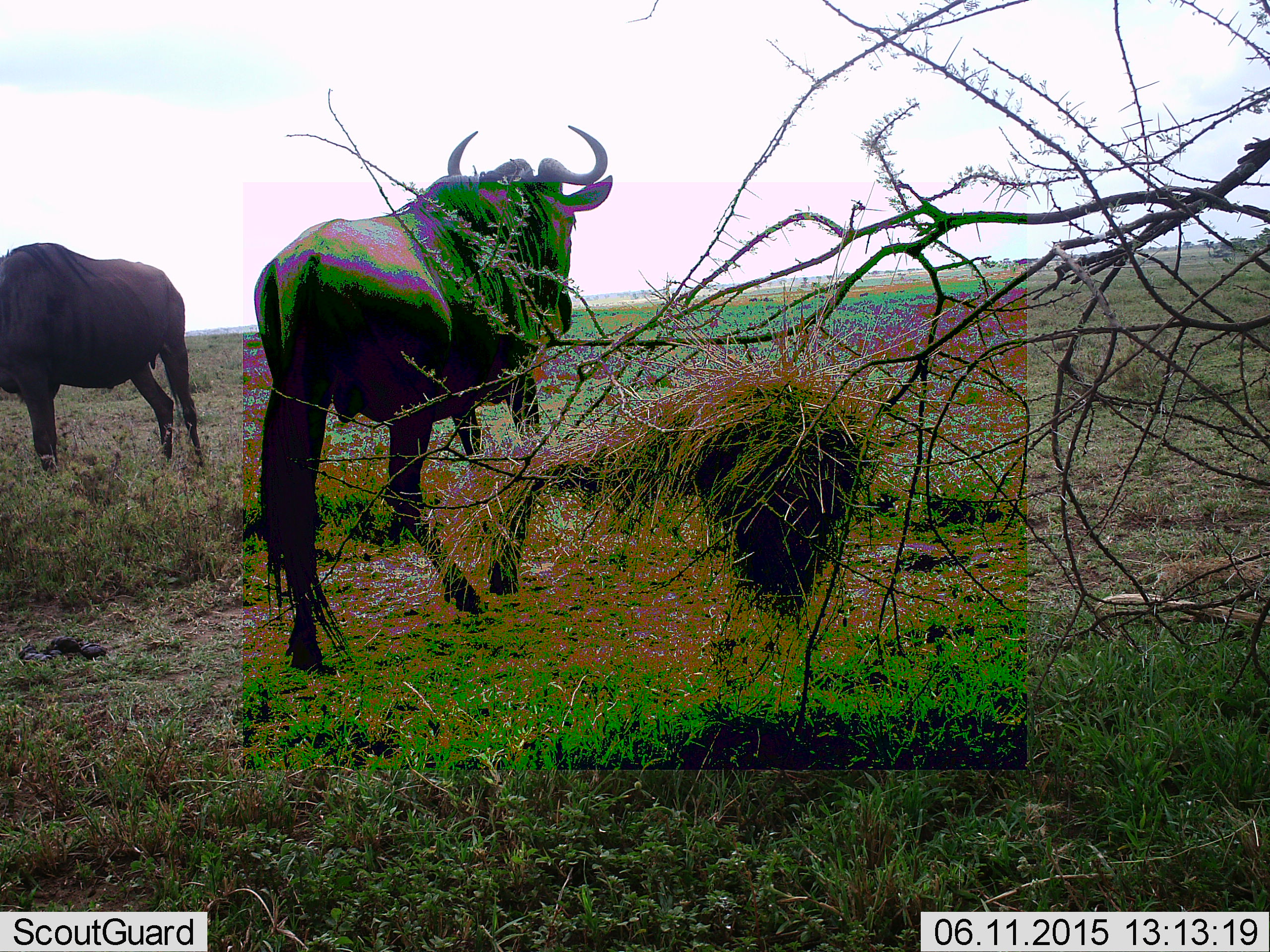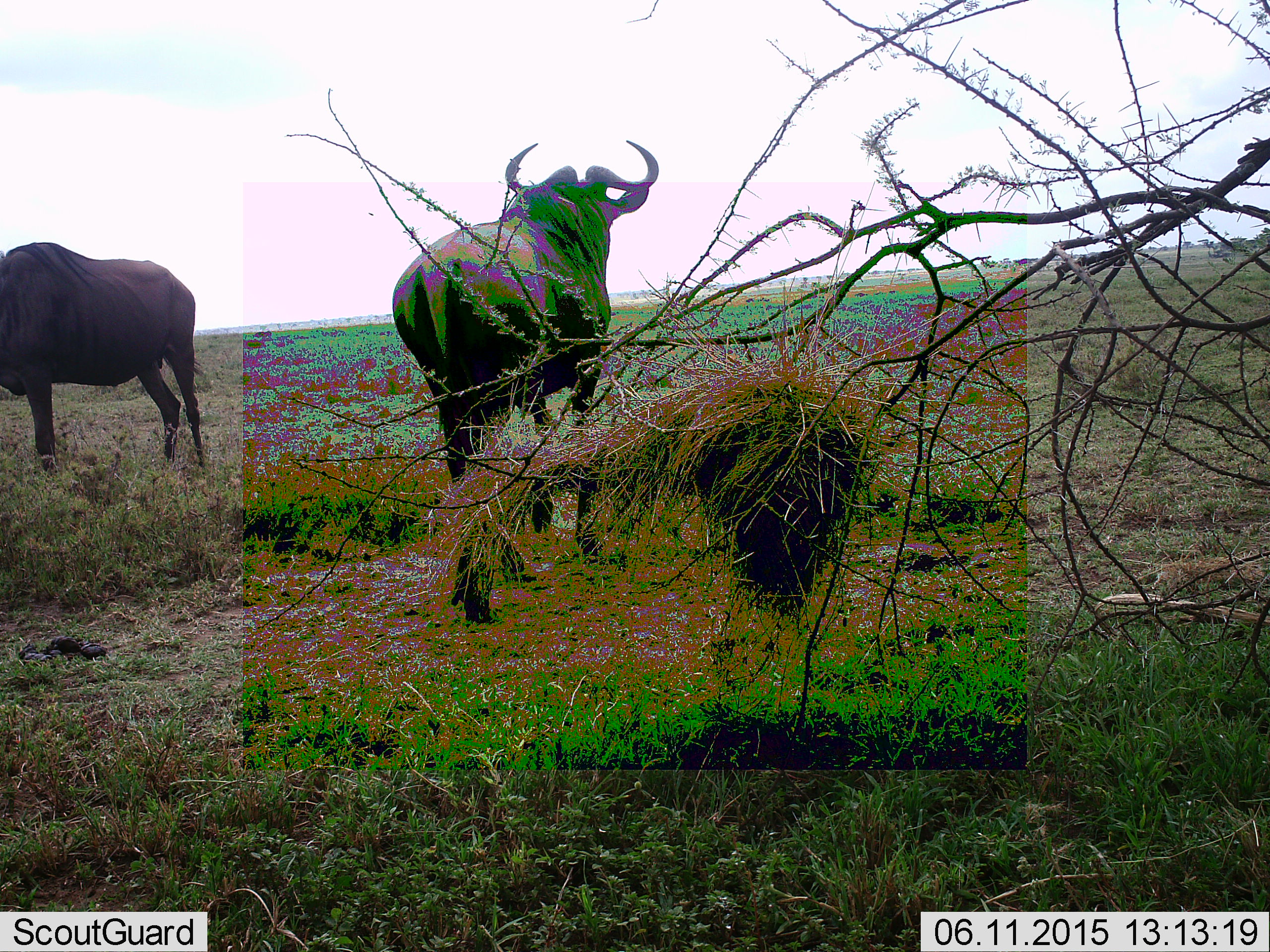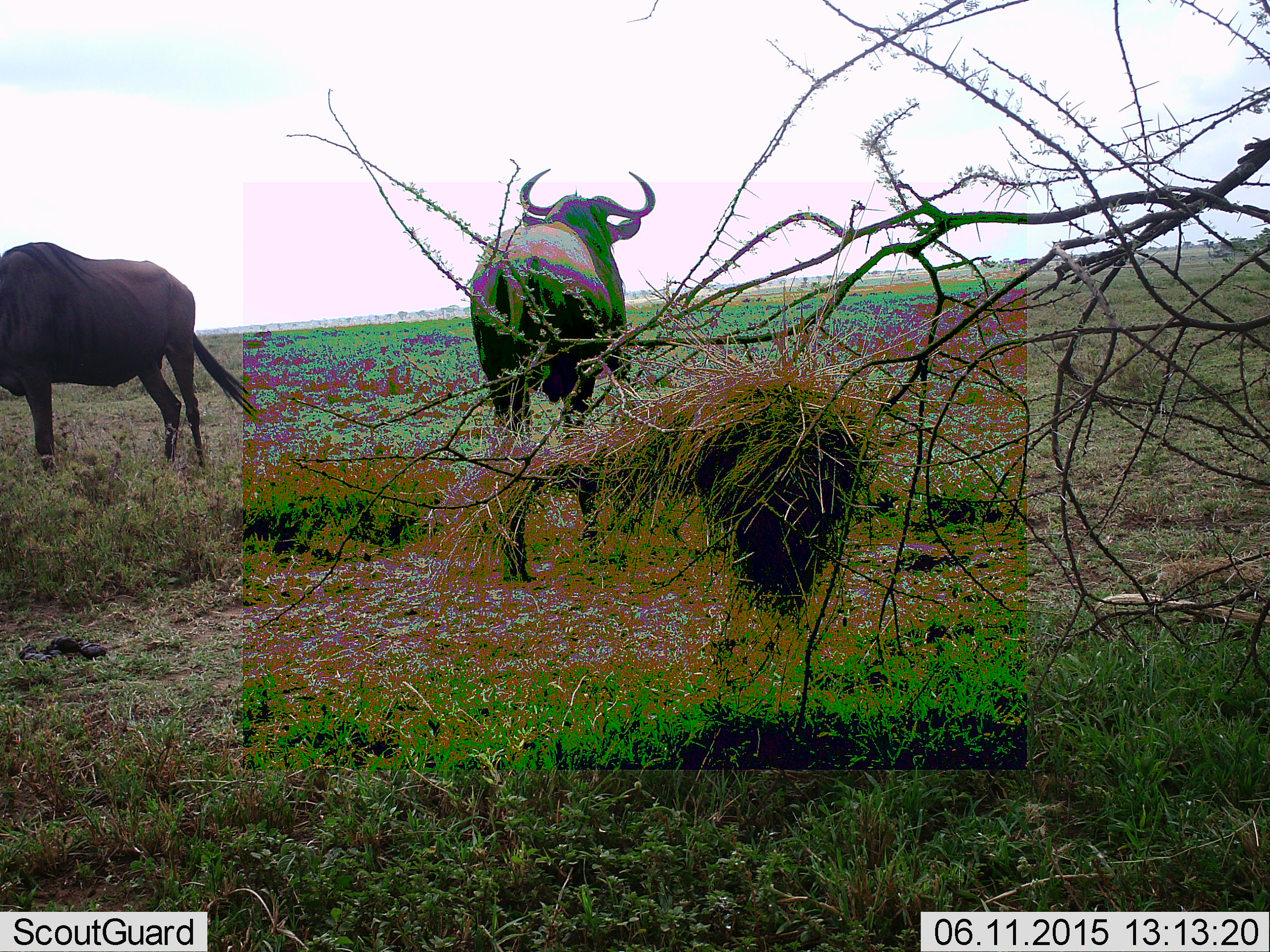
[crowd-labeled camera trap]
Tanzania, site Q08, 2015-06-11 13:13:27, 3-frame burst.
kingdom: Animalia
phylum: Chordata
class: Mammalia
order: Artiodactyla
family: Bovidae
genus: Connochaetes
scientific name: Connochaetes taurinus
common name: blue wildebeest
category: wildebeest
Wildebeest (blue wildebeest) (Connochaetes taurinus), count 2. Behavior (volunteer vote fractions): standing 40%, resting 0%, moving 80%, interacting 0%. Young present (vote fraction): 0%. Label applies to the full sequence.